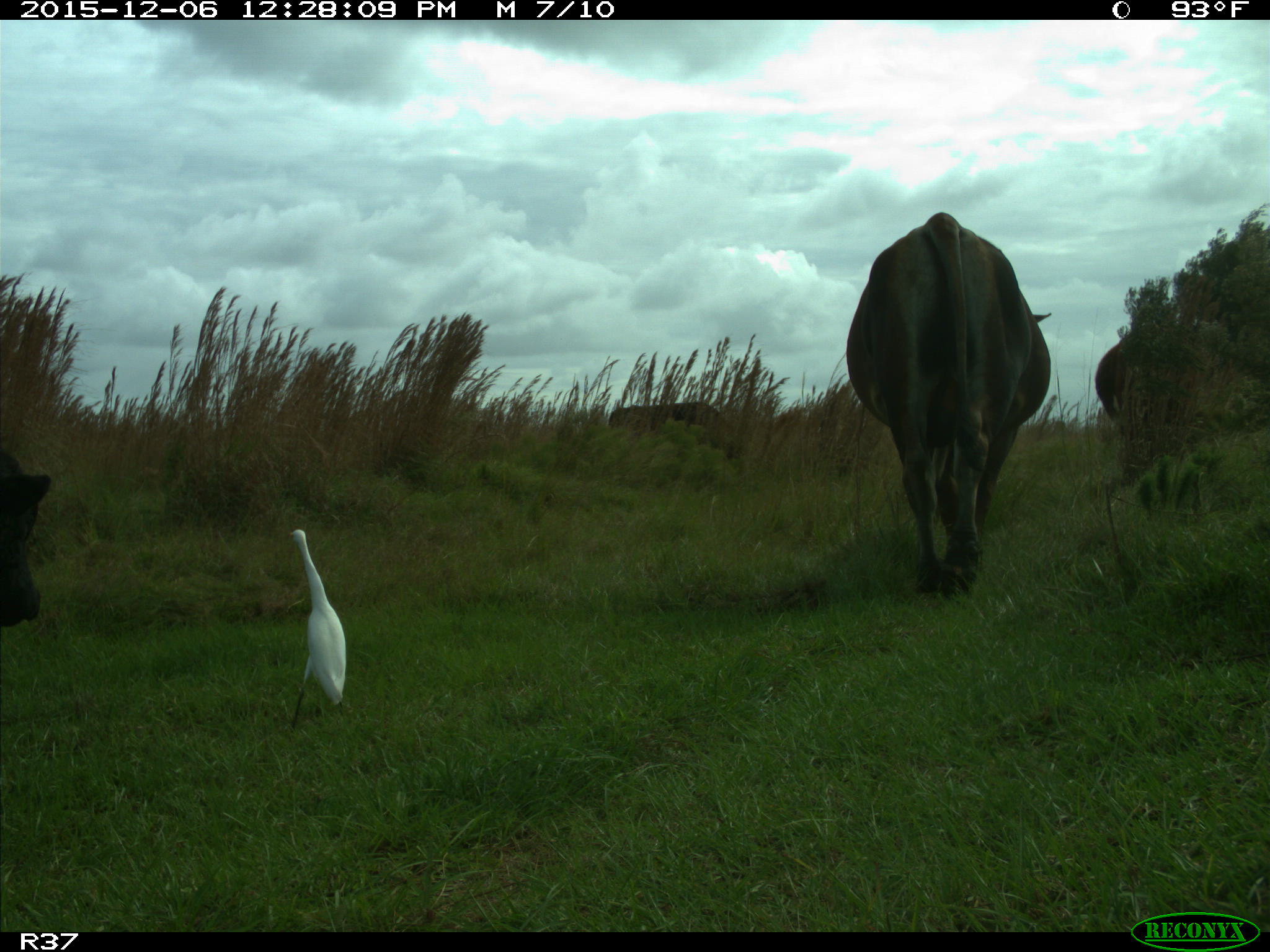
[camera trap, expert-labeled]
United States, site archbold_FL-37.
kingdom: Animalia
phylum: Chordata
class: Mammalia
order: Artiodactyla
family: Bovidae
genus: Bos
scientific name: Bos taurus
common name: domestic cow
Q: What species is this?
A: Bos taurus (domestic cow).